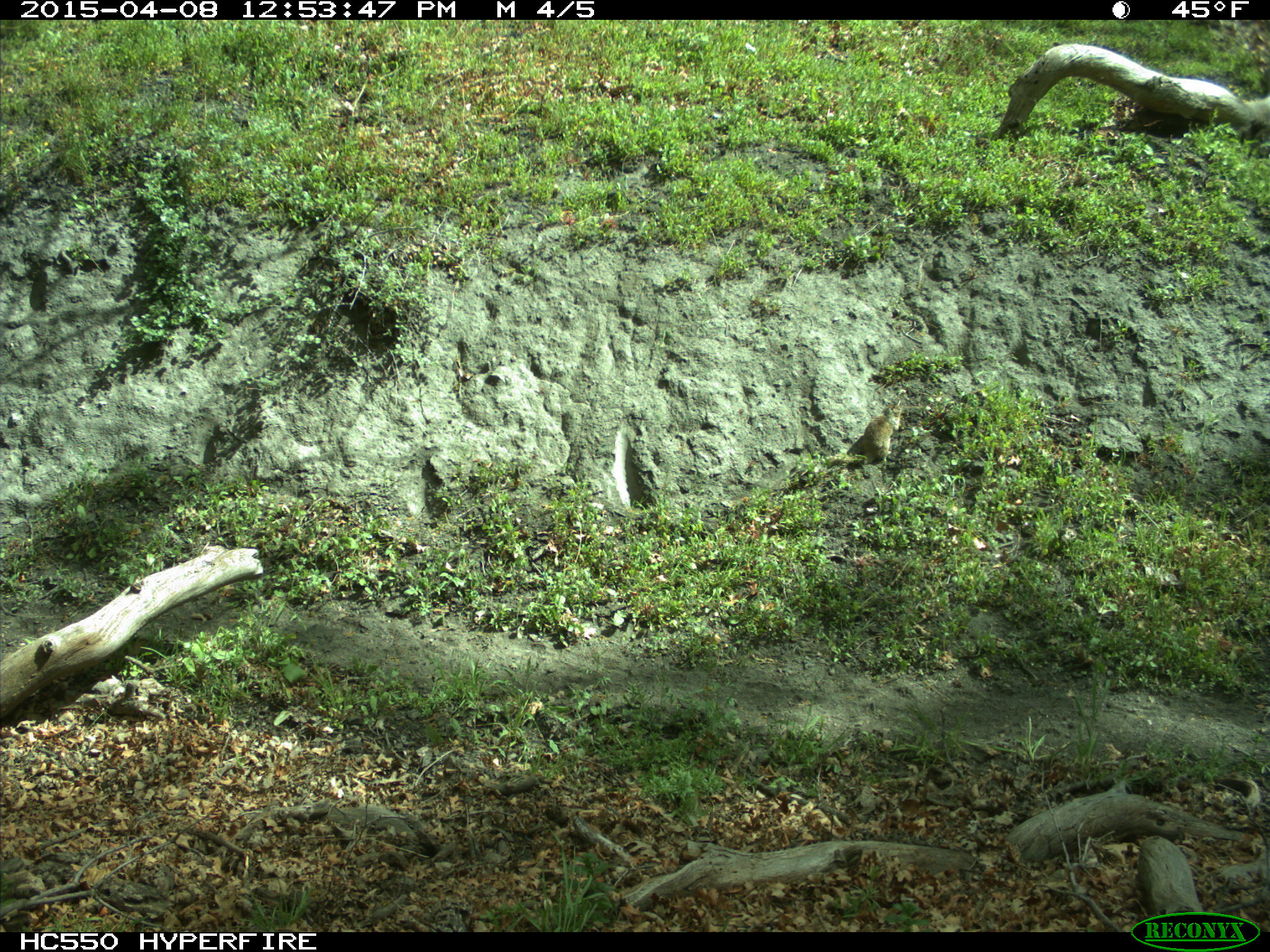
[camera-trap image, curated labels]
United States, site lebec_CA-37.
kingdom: Animalia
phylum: Chordata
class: Mammalia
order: Rodentia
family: Sciuridae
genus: Otospermophilus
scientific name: Otospermophilus beecheyi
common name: california ground squirrel